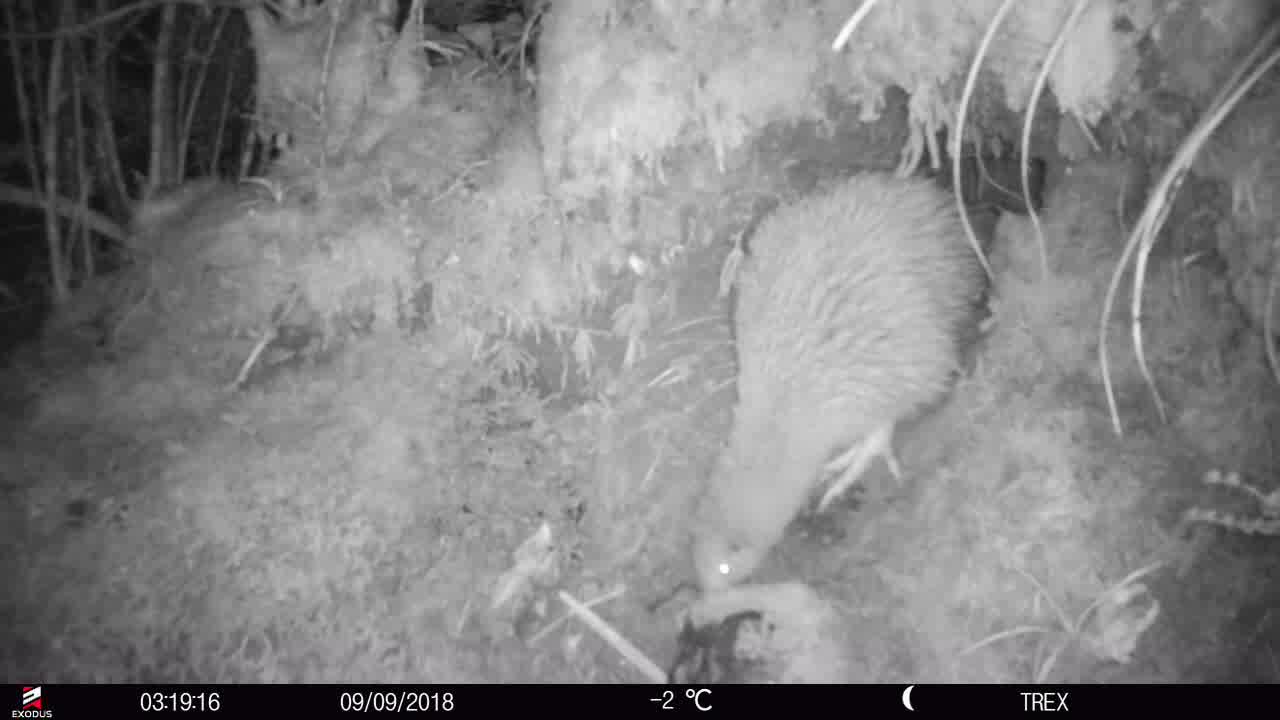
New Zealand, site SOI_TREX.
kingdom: Animalia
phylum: Chordata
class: Aves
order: Apterygiformes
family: Apterygidae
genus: Apteryx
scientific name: Apteryx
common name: kiwi